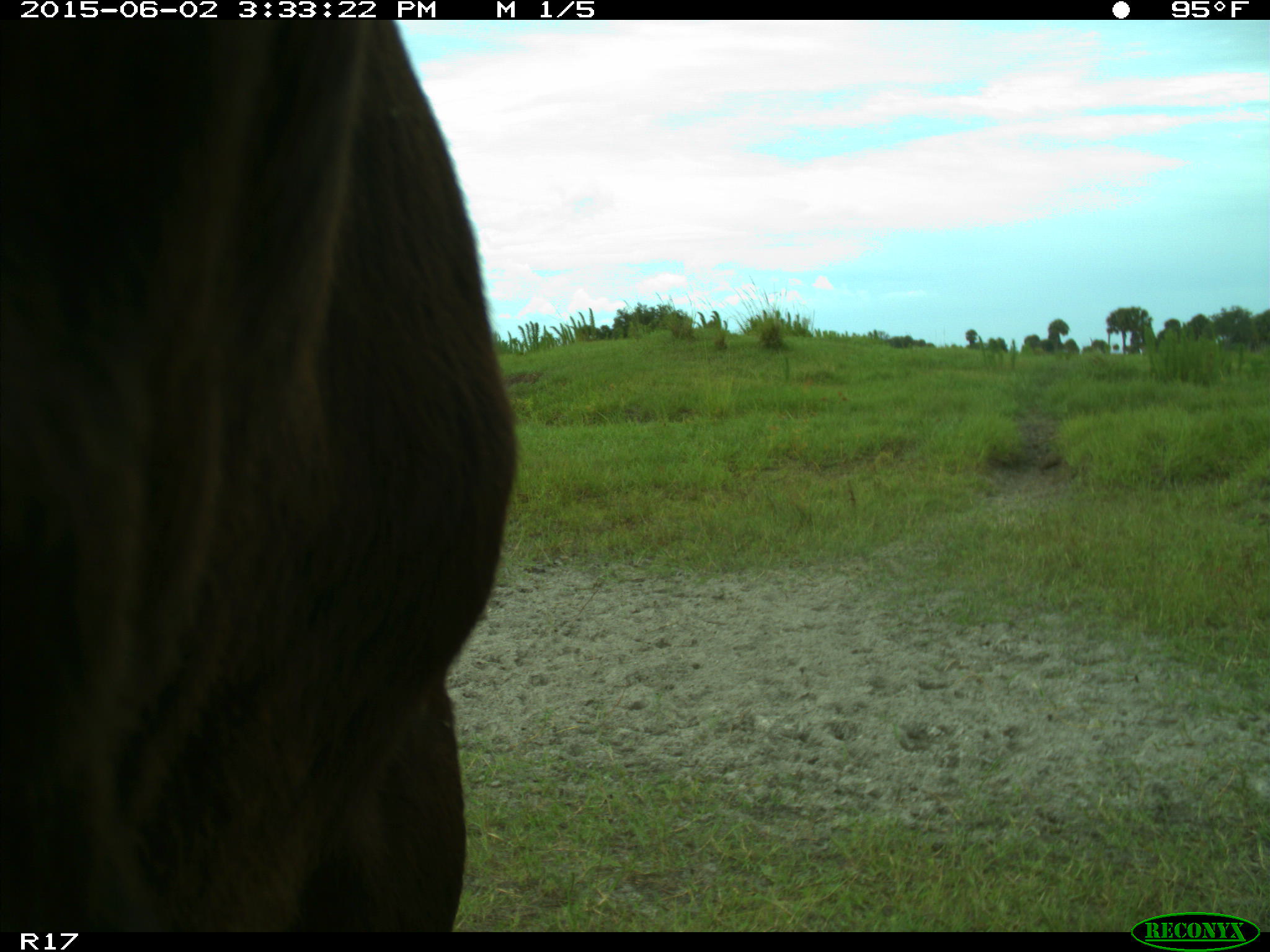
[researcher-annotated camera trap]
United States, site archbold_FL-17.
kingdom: Animalia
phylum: Chordata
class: Mammalia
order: Artiodactyla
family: Bovidae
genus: Bos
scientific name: Bos taurus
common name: domestic cow